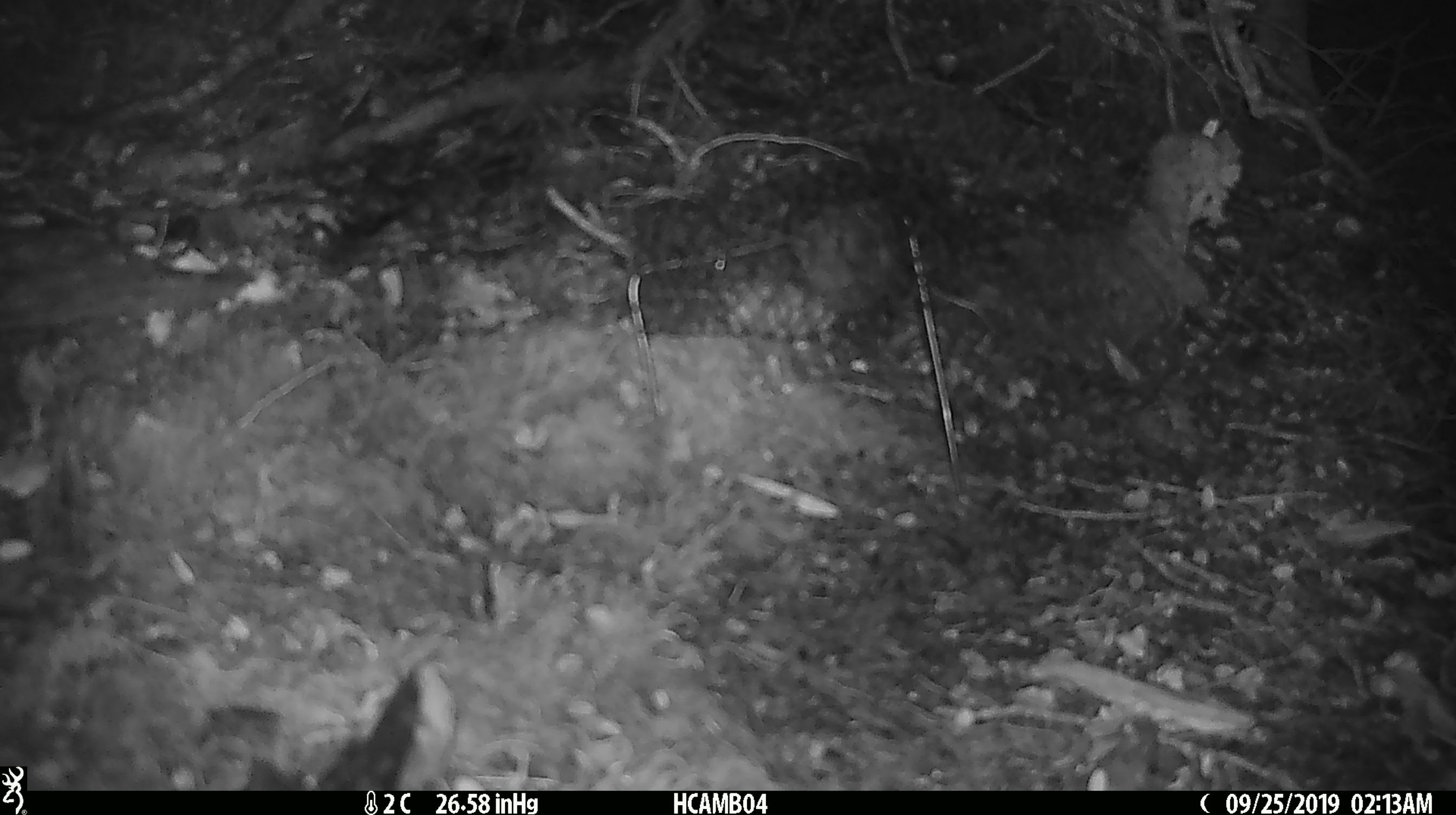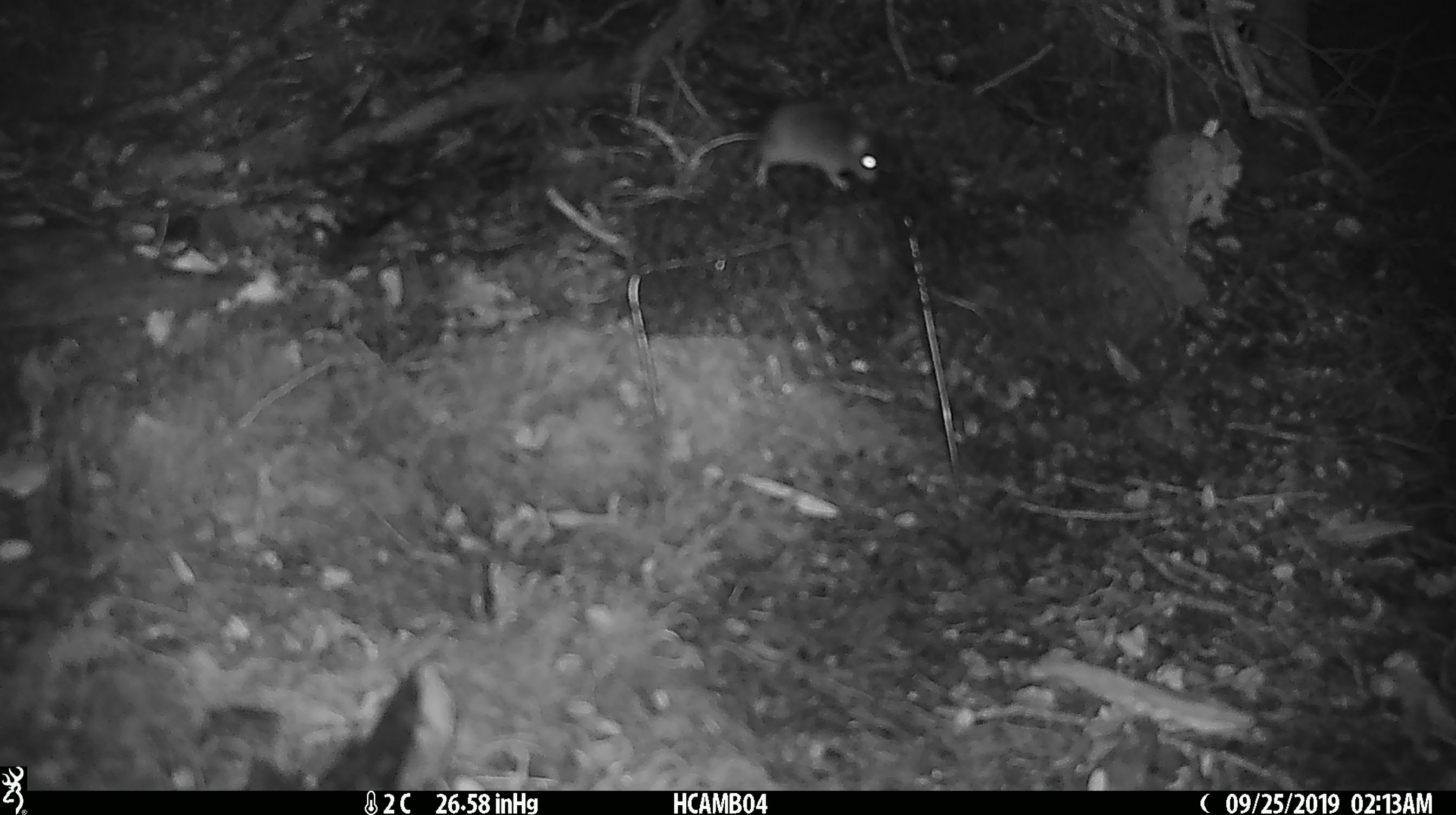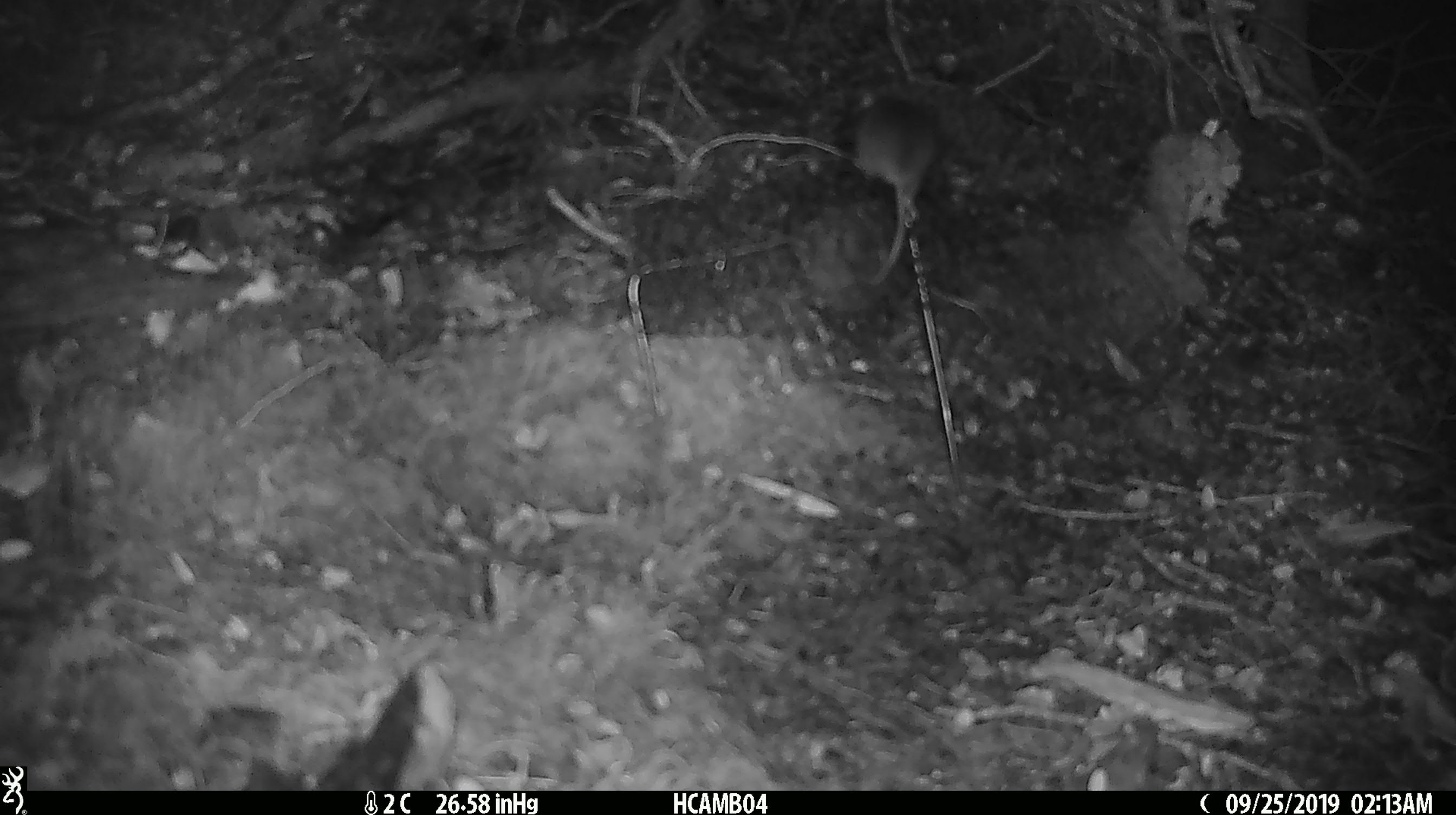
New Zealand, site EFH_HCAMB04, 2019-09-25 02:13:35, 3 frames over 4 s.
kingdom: Animalia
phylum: Chordata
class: Mammalia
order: Rodentia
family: Muridae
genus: Mus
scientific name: Mus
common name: mouse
Mouse (Mus).